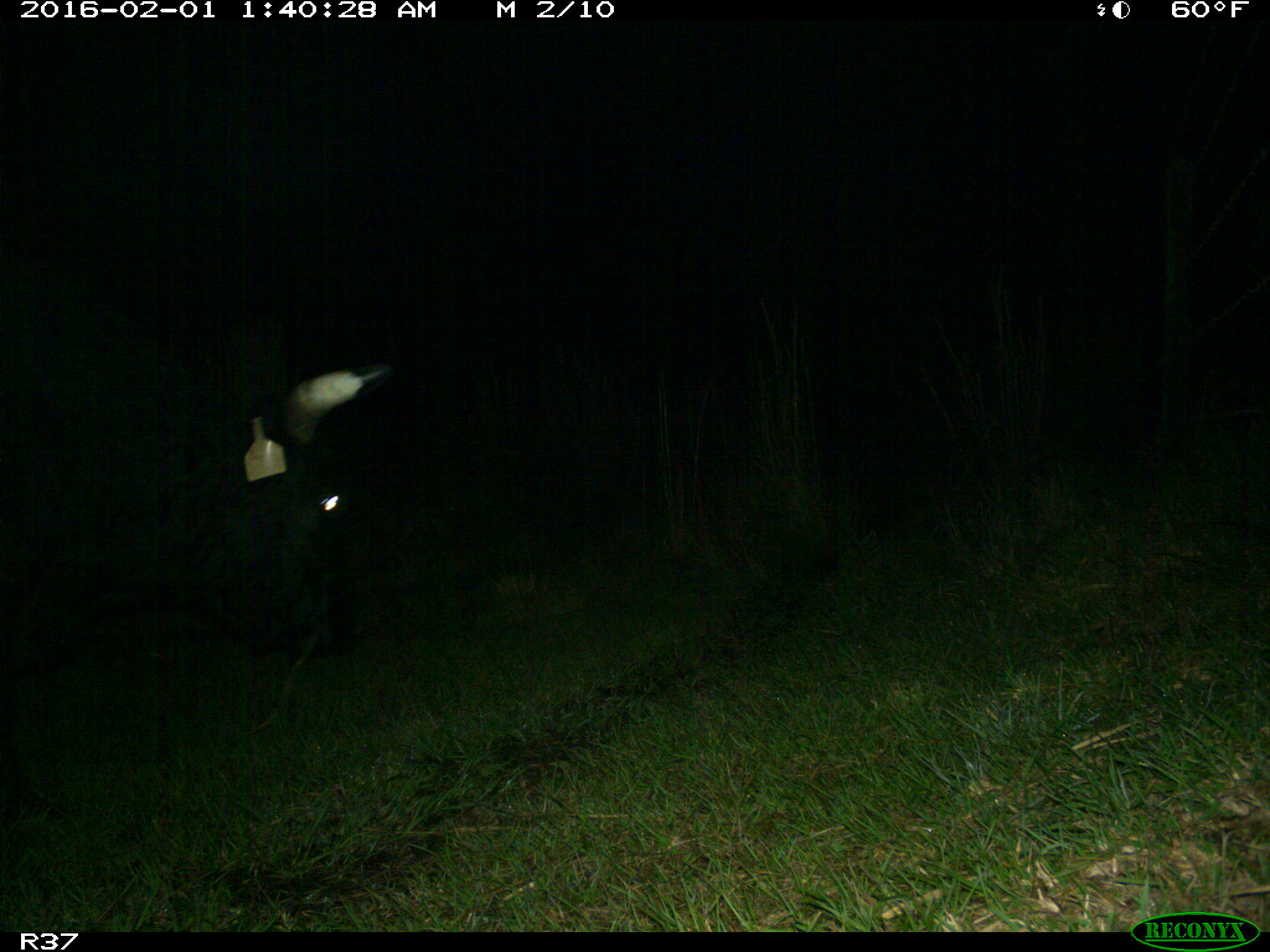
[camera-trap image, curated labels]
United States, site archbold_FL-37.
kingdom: Animalia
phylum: Chordata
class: Mammalia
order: Artiodactyla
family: Bovidae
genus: Bos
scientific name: Bos taurus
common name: domestic cow